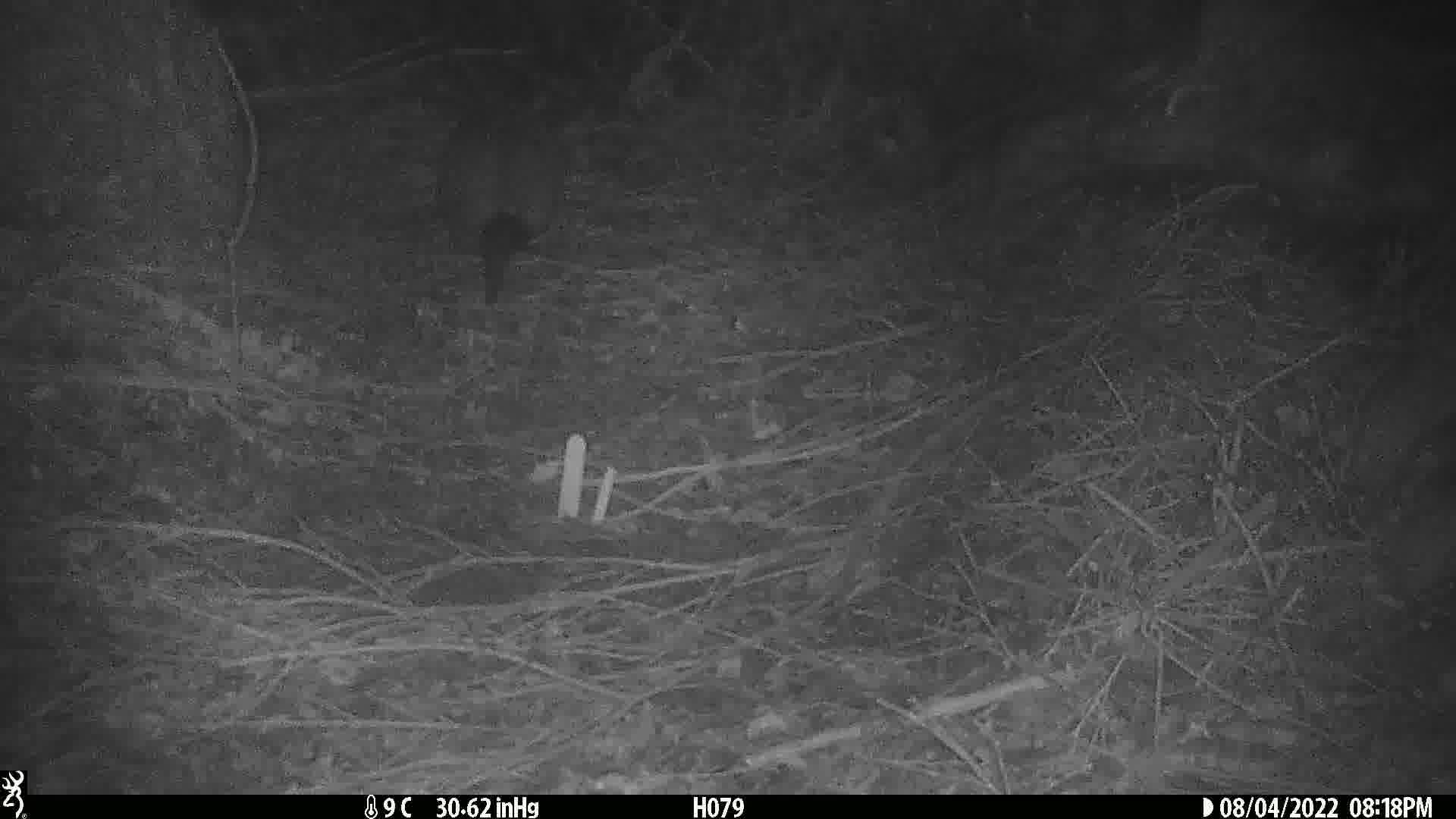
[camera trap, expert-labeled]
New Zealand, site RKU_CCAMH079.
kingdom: Animalia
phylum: Chordata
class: Mammalia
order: Diprotodontia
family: Phalangeridae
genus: Trichosurus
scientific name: Trichosurus vulpecula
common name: common brushtail possum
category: possum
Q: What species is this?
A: Possum (common brushtail possum) (Trichosurus vulpecula).